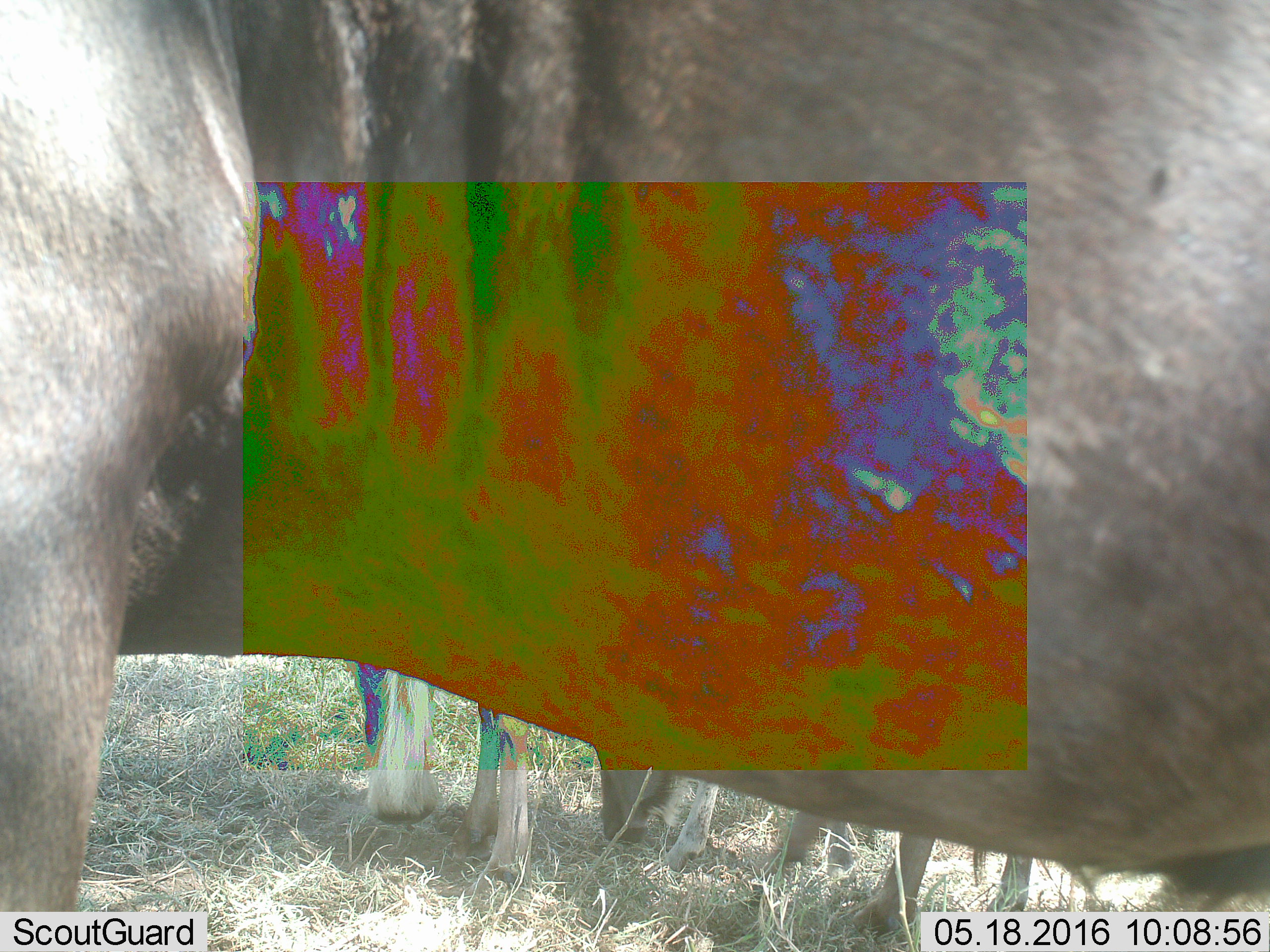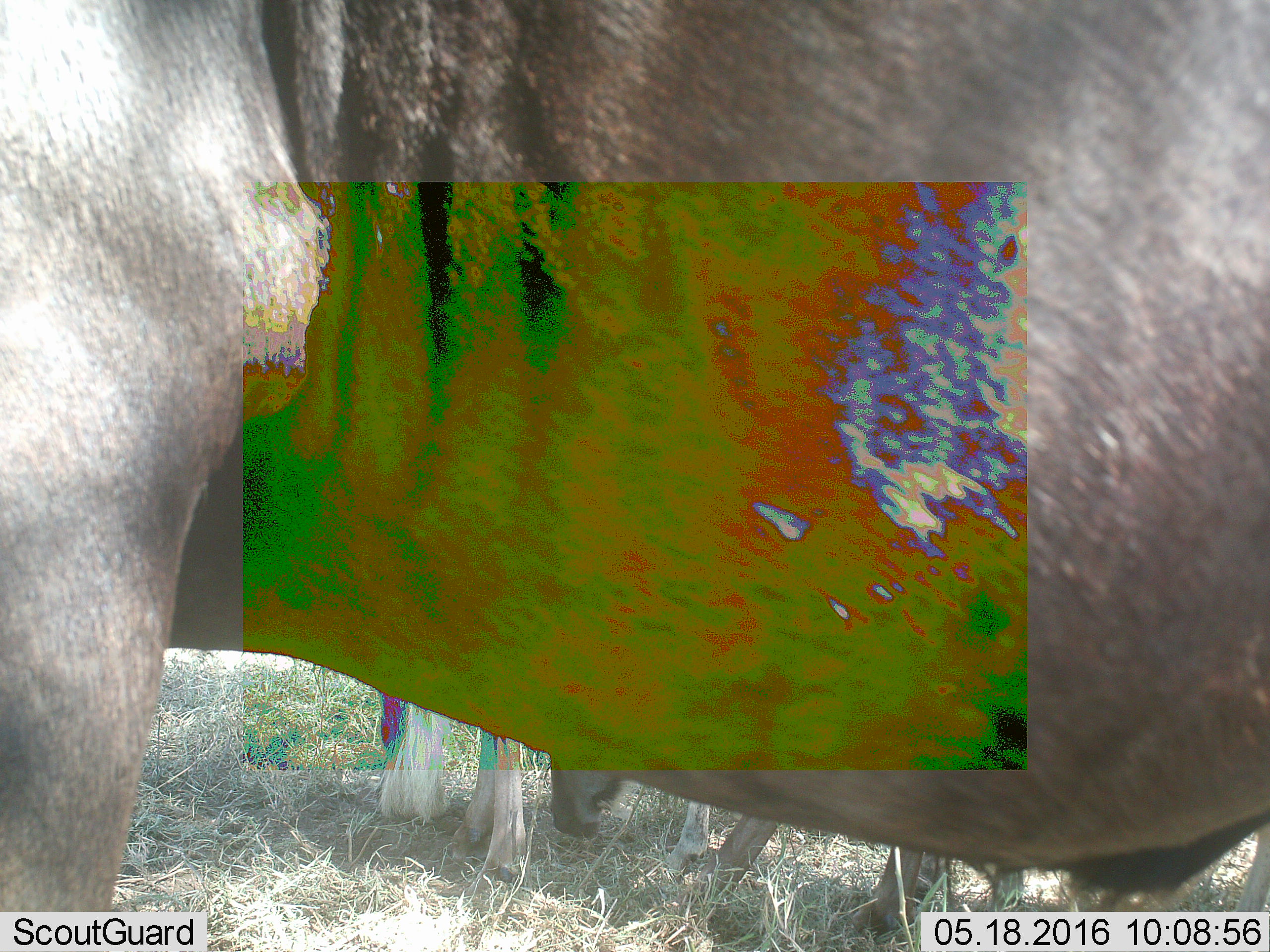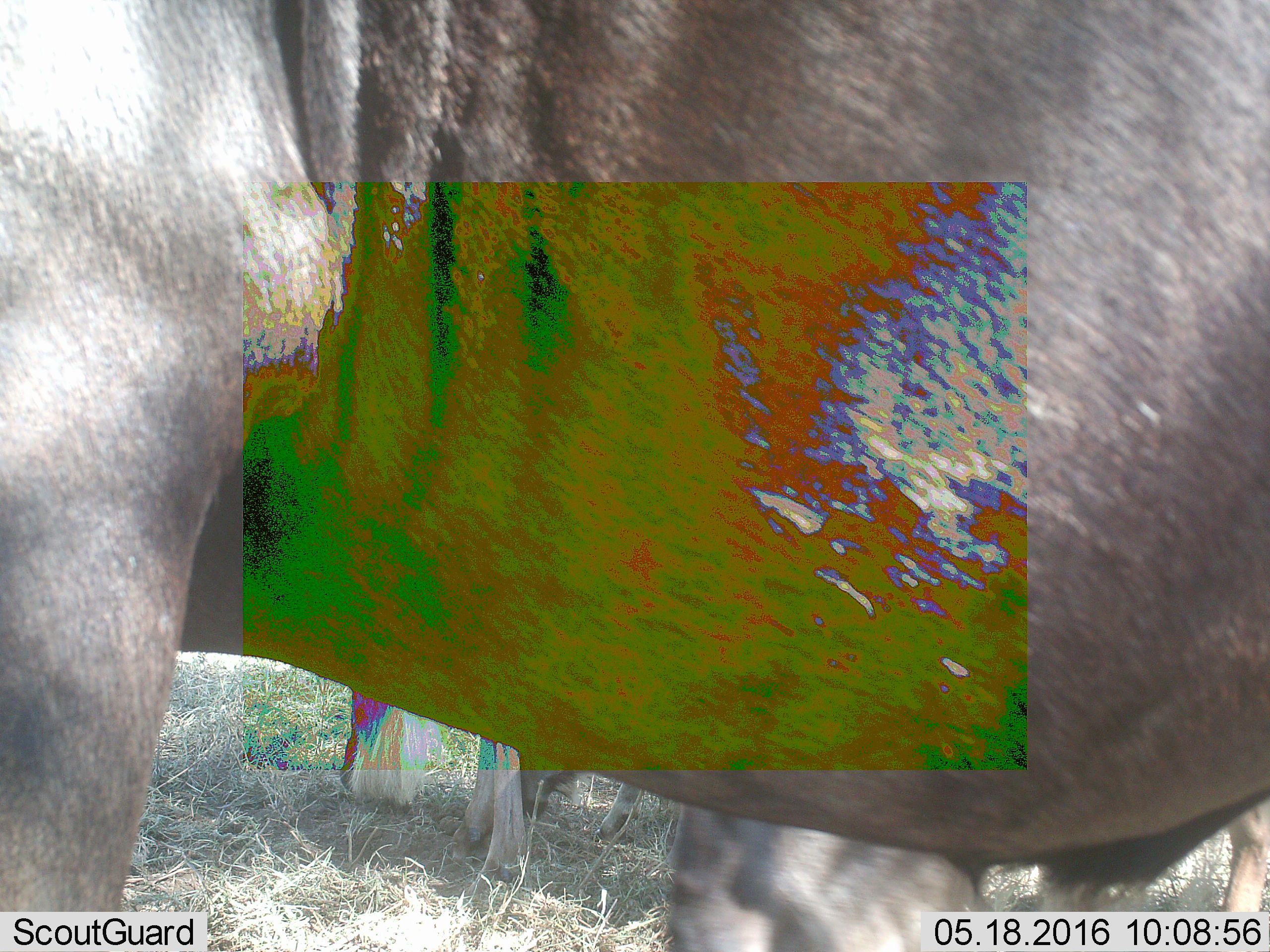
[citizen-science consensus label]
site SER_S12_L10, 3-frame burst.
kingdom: Animalia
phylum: Chordata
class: Mammalia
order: Artiodactyla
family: Bovidae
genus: Connochaetes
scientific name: Connochaetes taurinus taurinus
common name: blue wildebeest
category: wildebeestblue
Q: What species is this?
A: Wildebeestblue (blue wildebeest) (Connochaetes taurinus taurinus).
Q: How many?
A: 3.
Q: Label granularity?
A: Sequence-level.